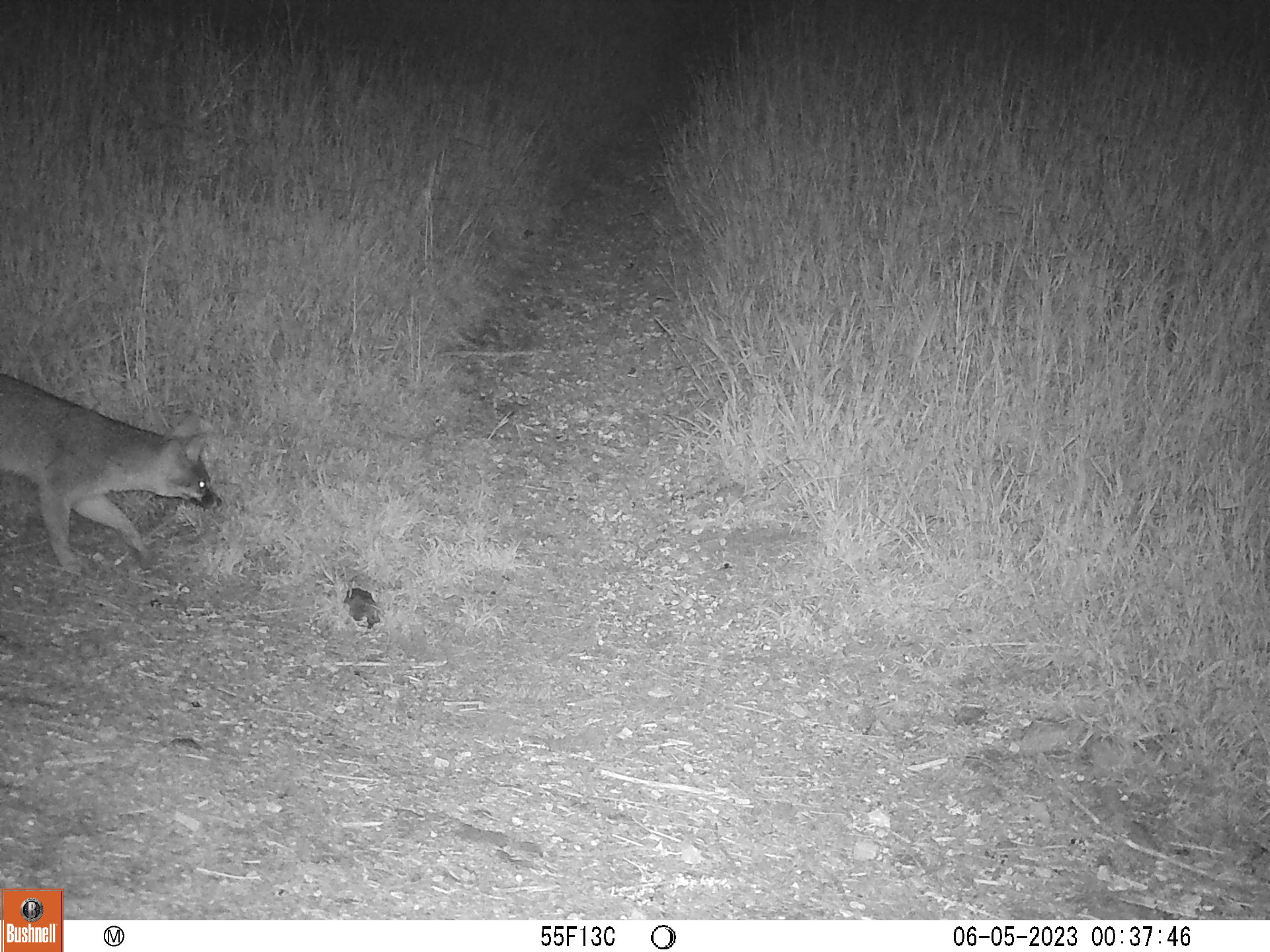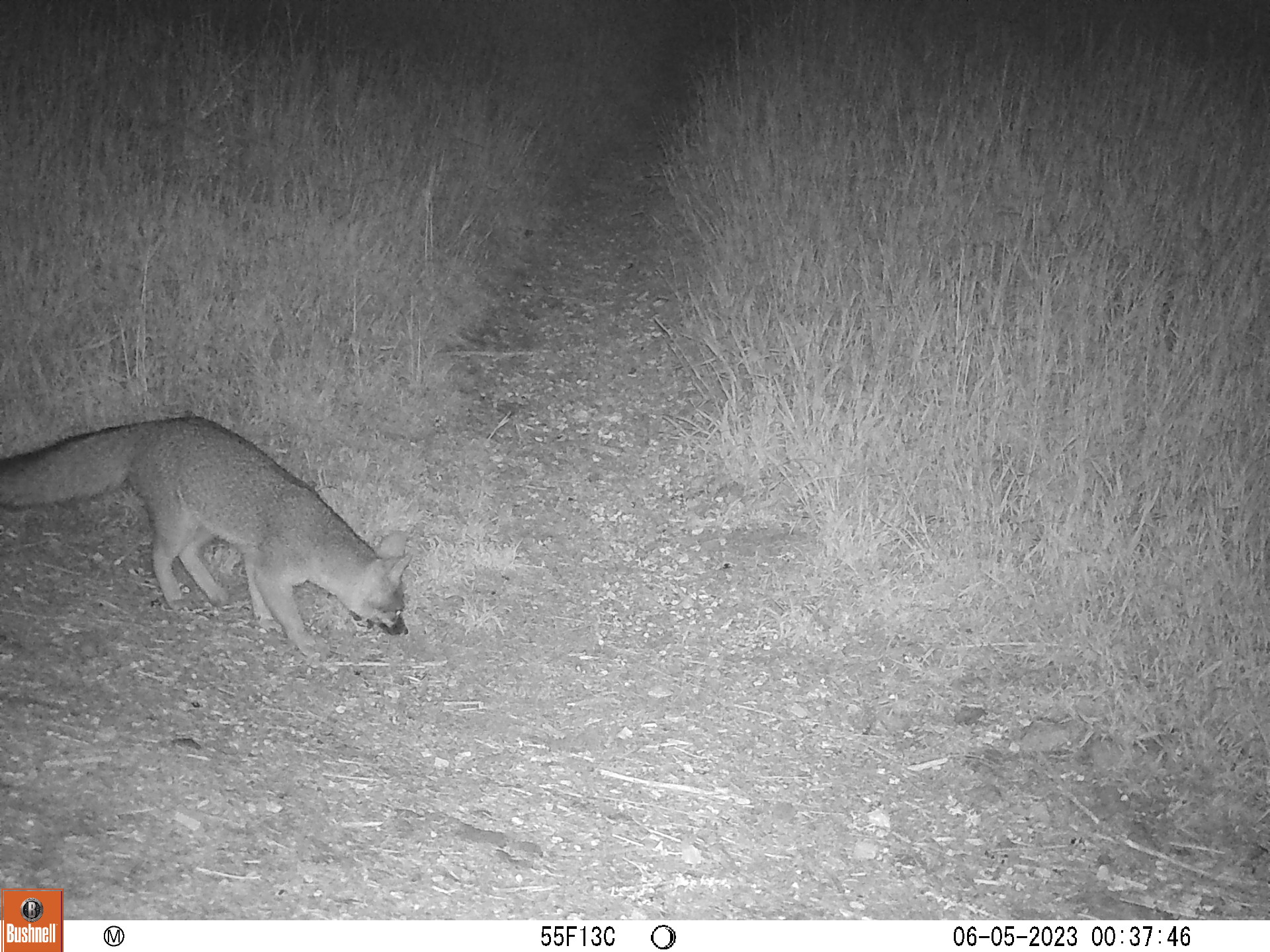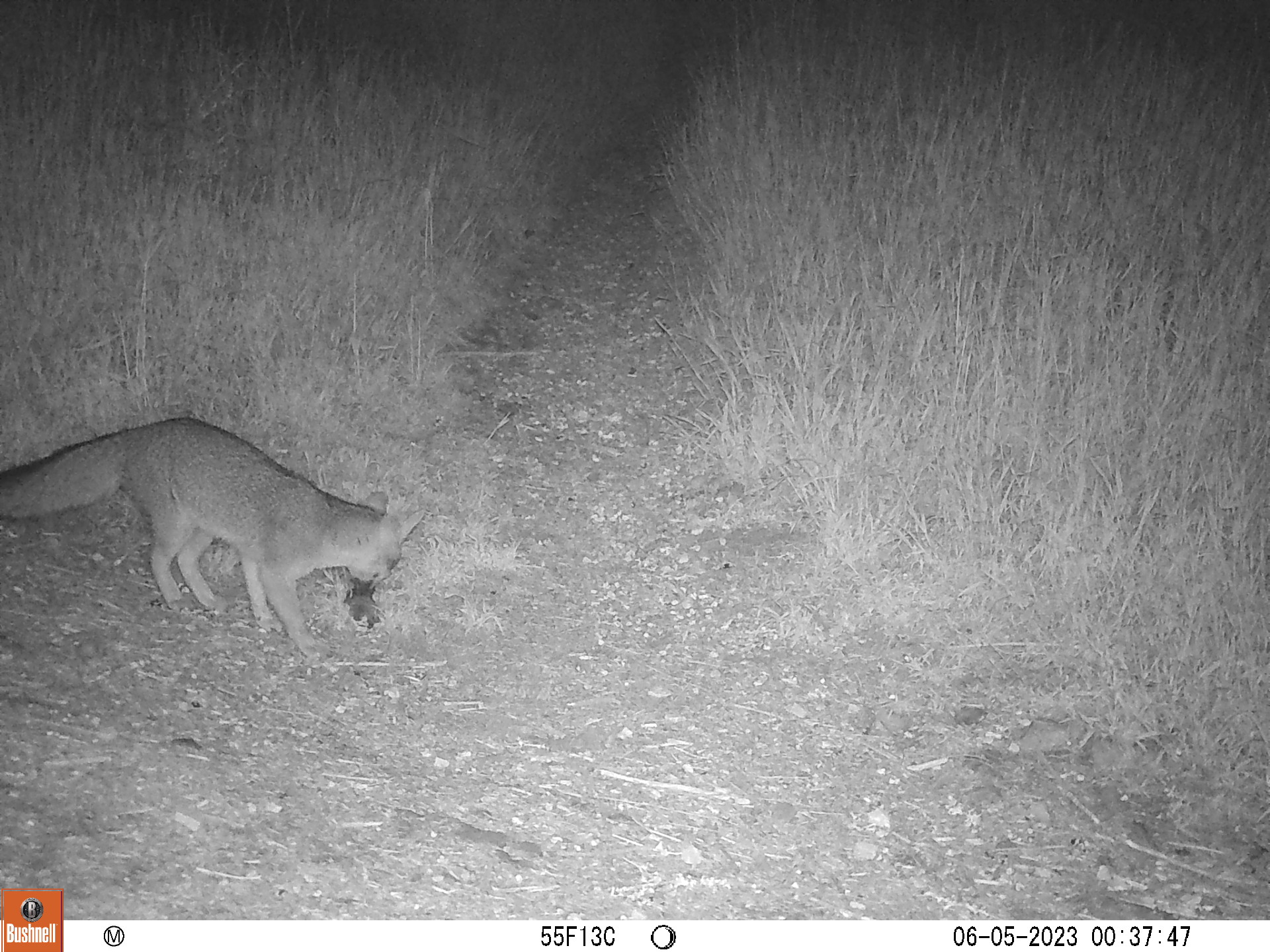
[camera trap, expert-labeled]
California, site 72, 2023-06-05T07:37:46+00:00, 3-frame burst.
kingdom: Animalia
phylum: Chordata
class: Mammalia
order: Carnivora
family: Canidae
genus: Urocyon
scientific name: Urocyon cinereoargenteus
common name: gray fox